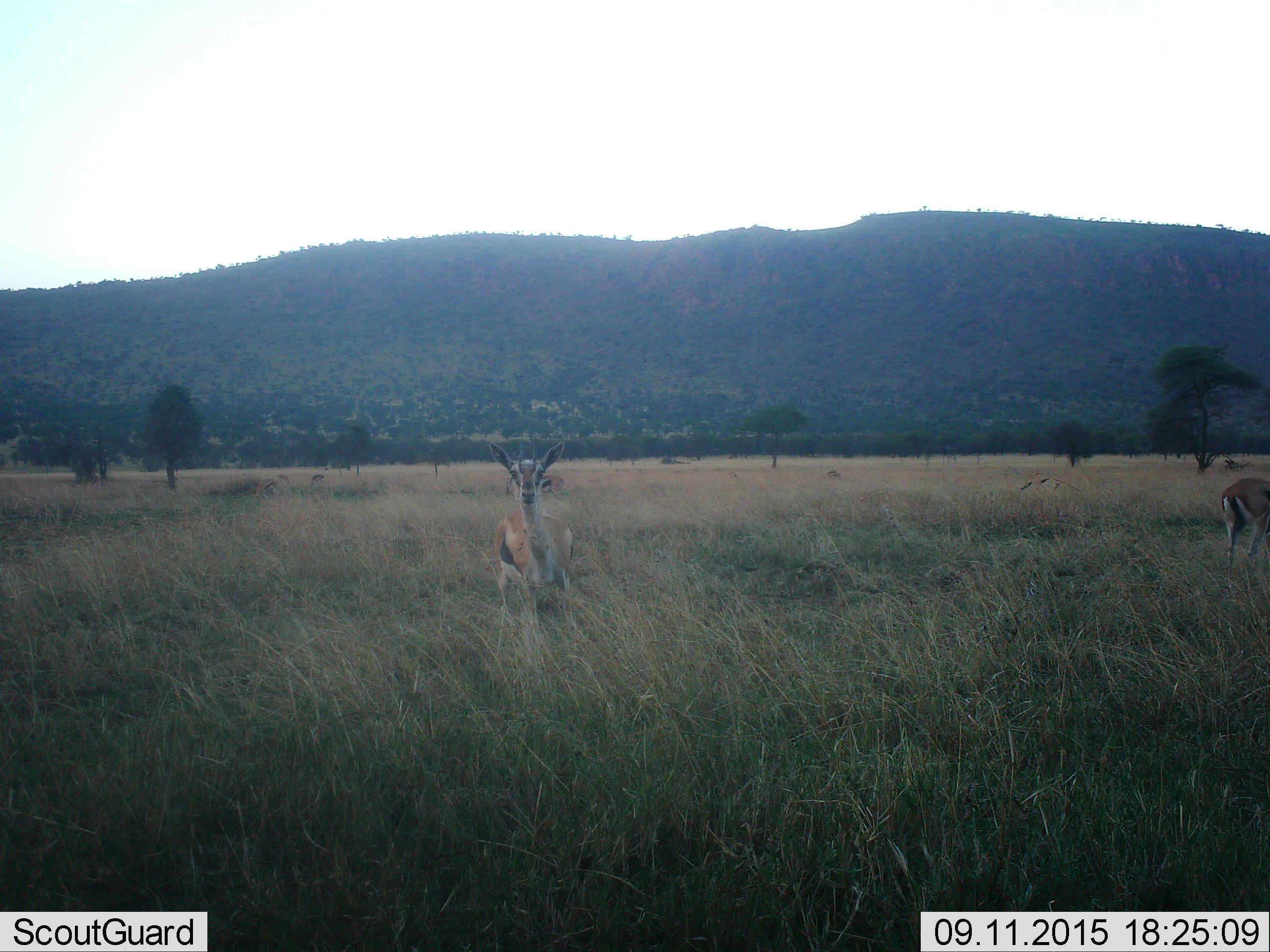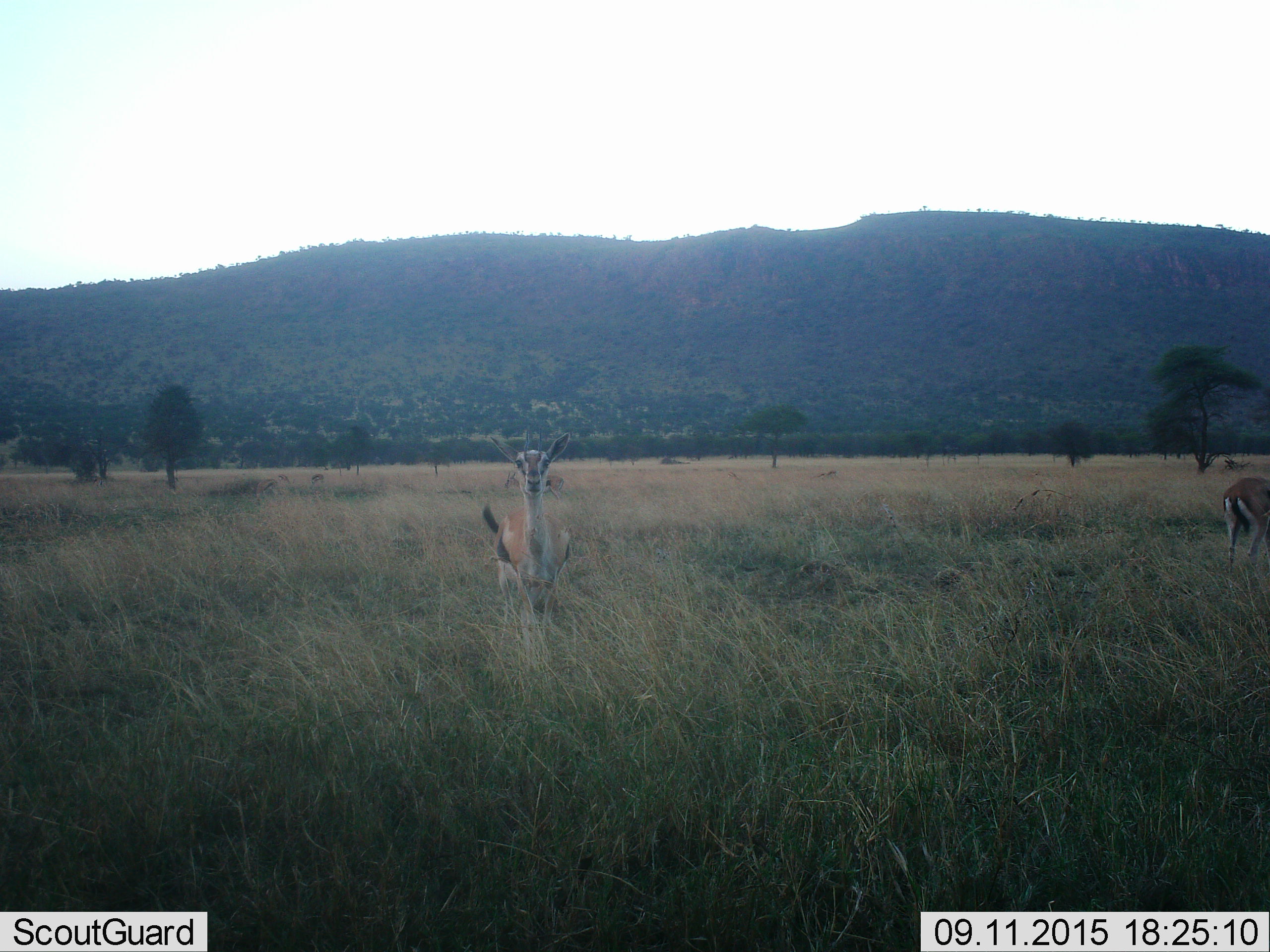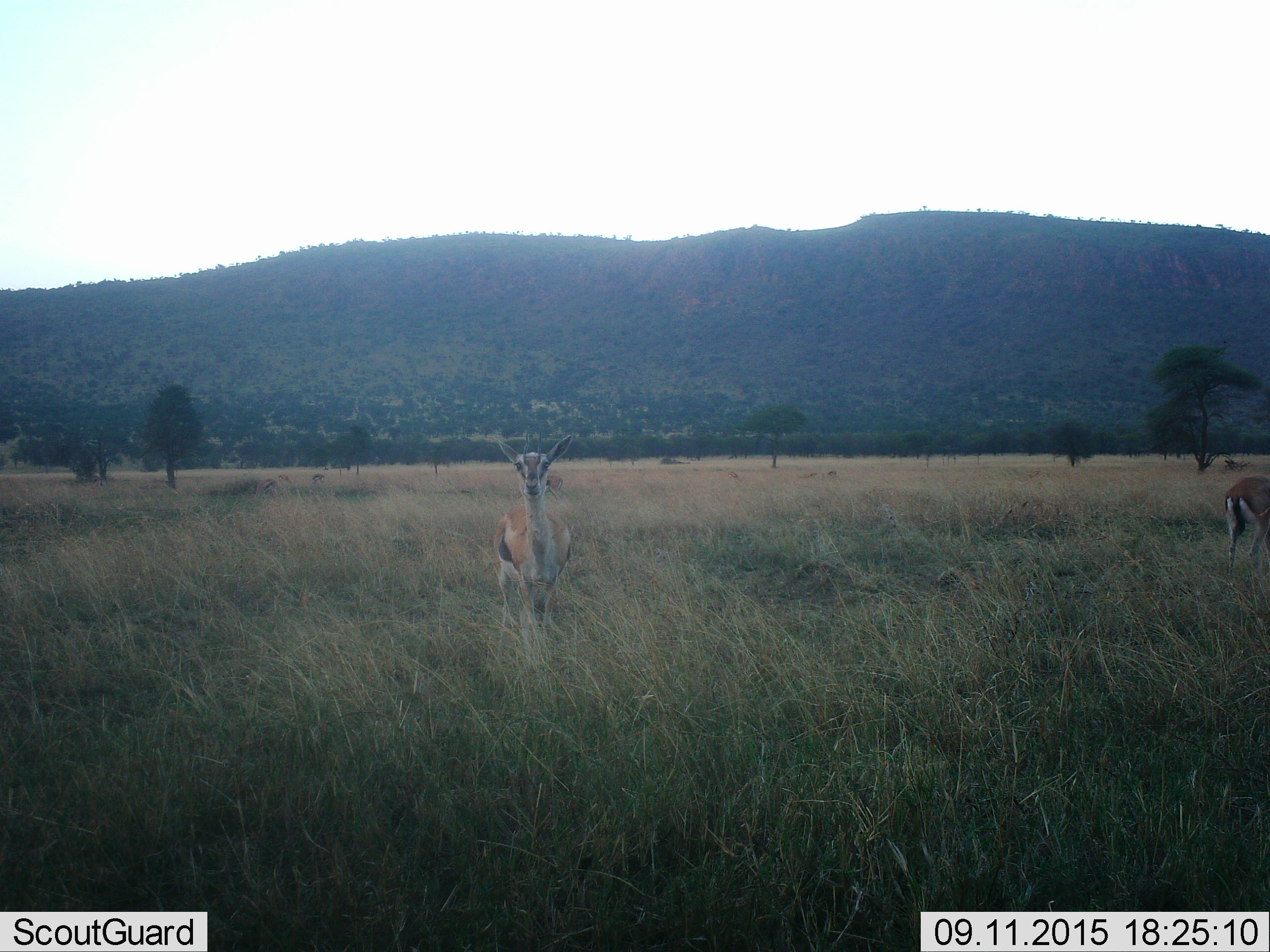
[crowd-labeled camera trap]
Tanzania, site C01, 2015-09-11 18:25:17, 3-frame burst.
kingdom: Animalia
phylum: Chordata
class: Mammalia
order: Artiodactyla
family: Bovidae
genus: Eudorcas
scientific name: Eudorcas thomsonii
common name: thomson's gazelle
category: gazellethomsons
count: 2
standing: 94%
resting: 0%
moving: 19%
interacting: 12%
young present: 0%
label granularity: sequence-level